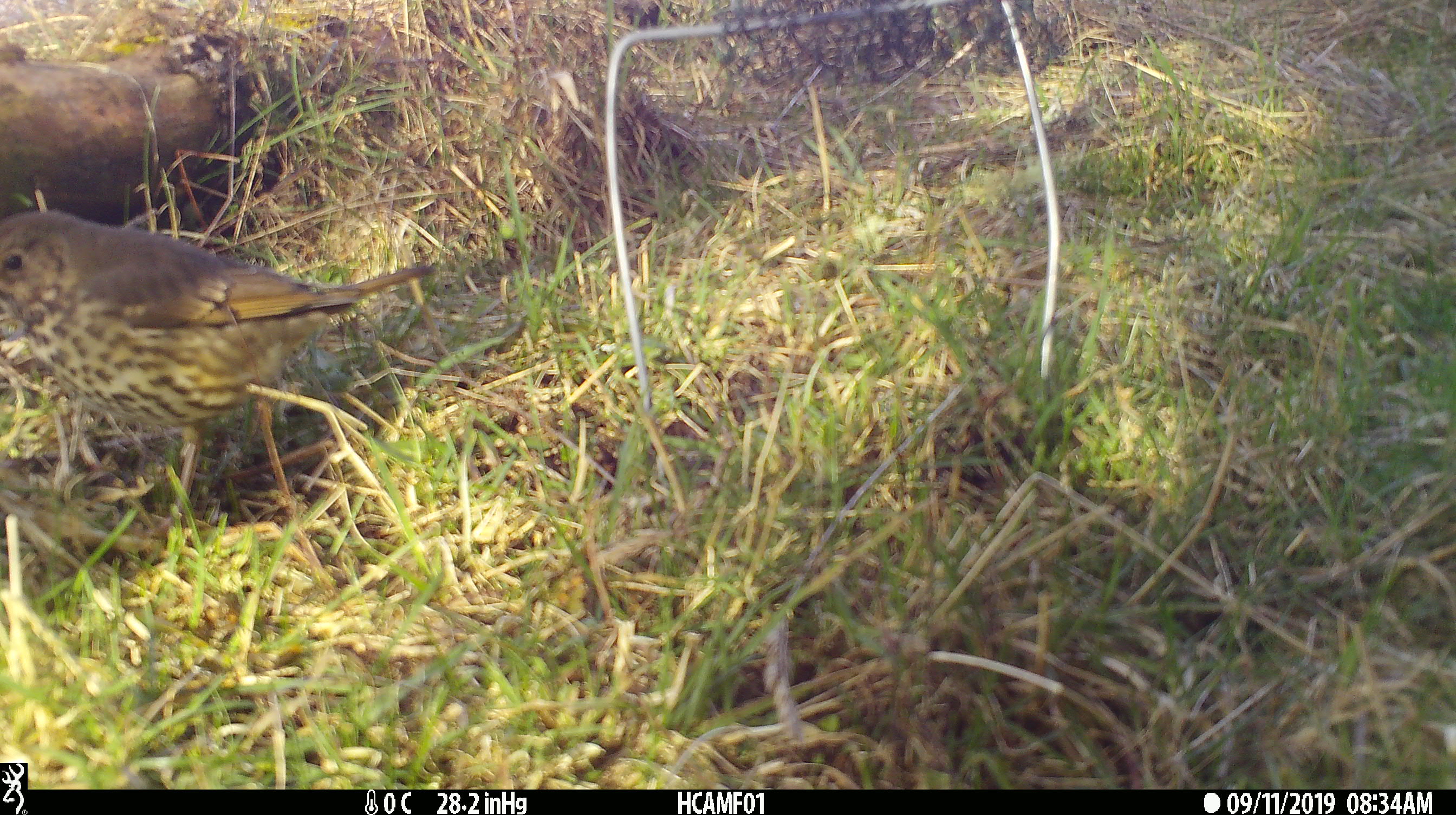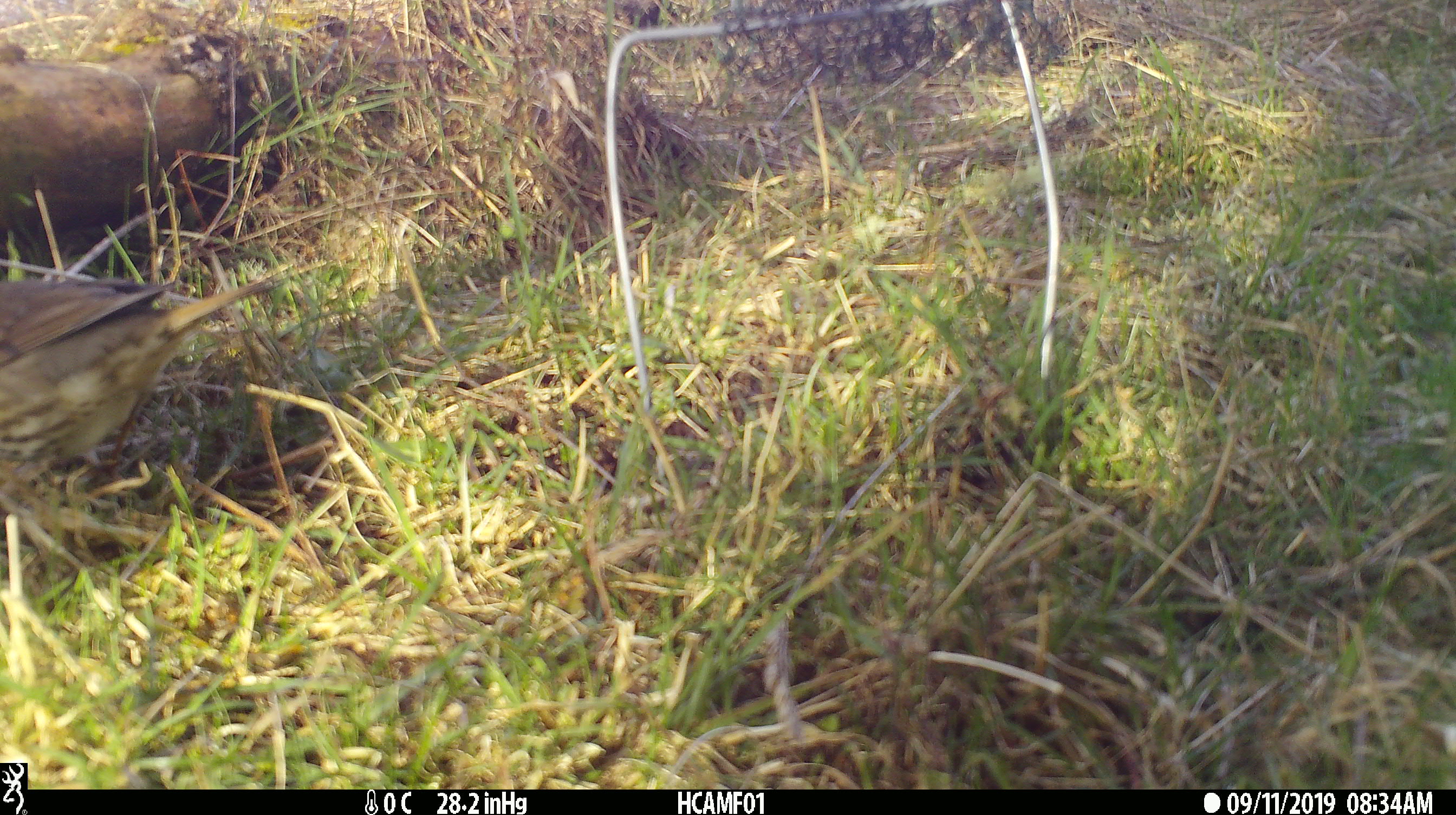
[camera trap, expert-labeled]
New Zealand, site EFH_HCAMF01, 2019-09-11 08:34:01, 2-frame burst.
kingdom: Animalia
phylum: Chordata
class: Aves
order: Passeriformes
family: Turdidae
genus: Turdus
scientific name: Turdus philomelos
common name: song thrush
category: thrush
Thrush (song thrush) (Turdus philomelos).